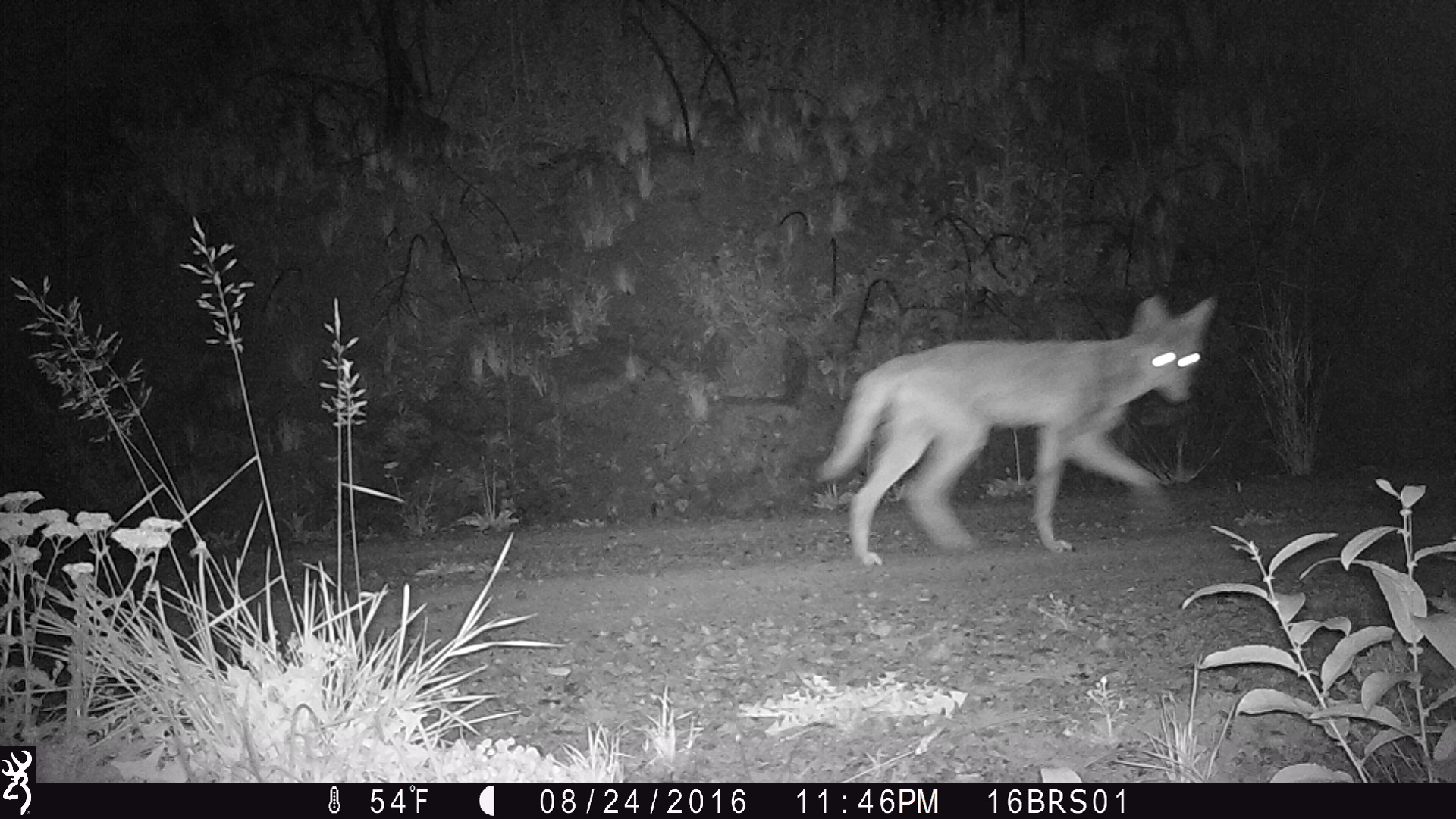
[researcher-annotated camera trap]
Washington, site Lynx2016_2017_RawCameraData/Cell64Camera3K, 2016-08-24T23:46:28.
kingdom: Animalia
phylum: Chordata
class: Mammalia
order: Carnivora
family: Canidae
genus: Canis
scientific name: Canis latrans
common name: coyote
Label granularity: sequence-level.